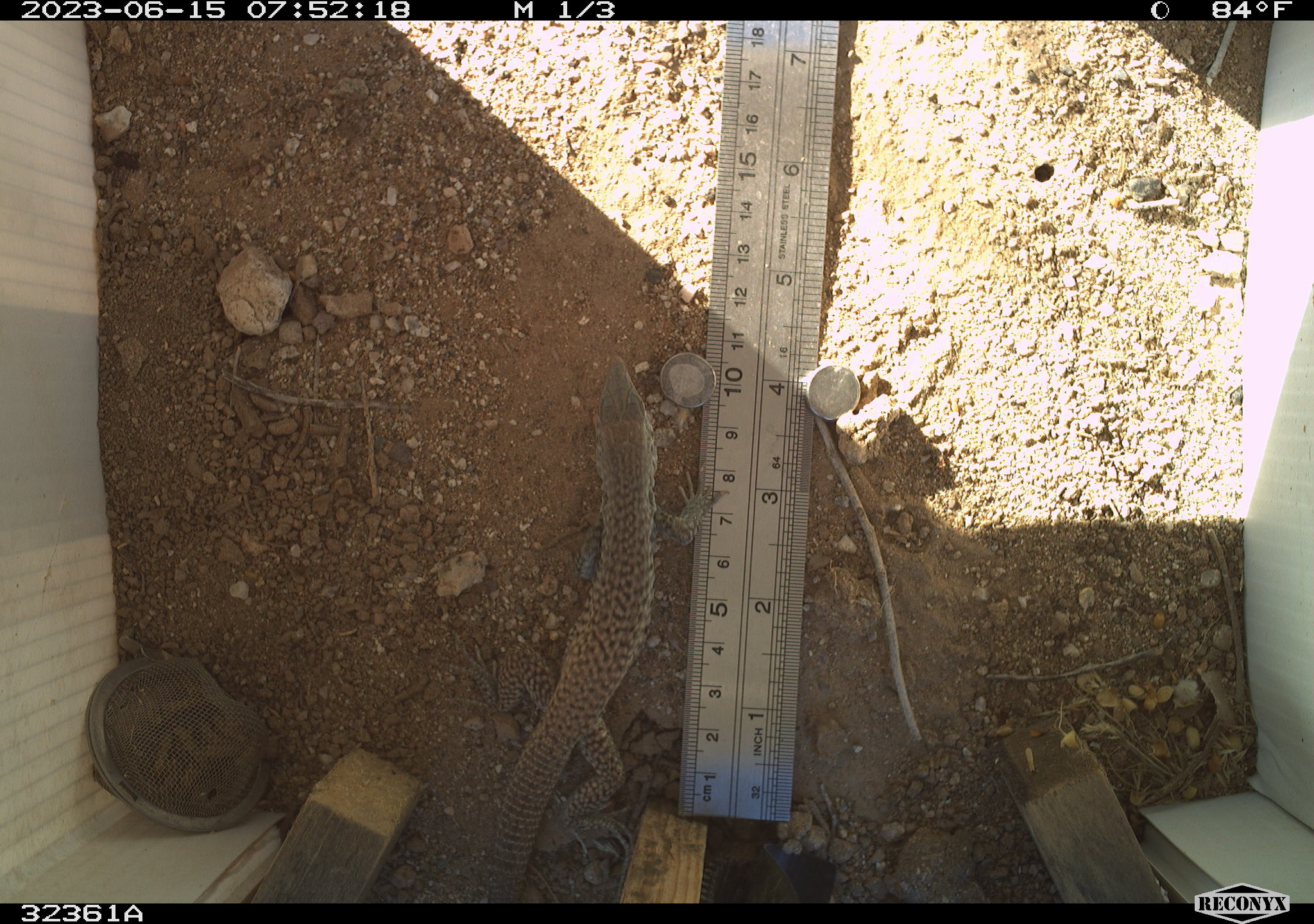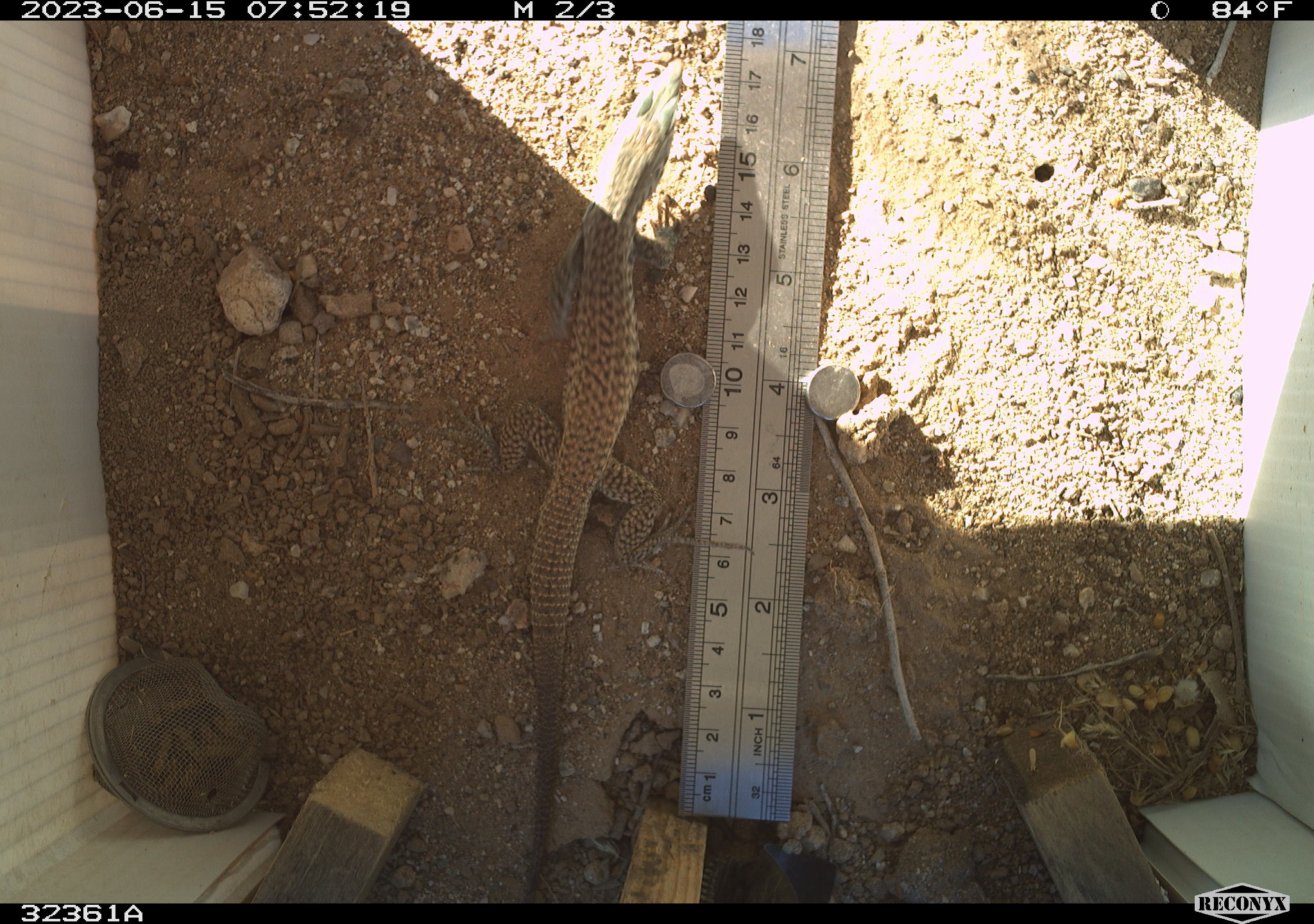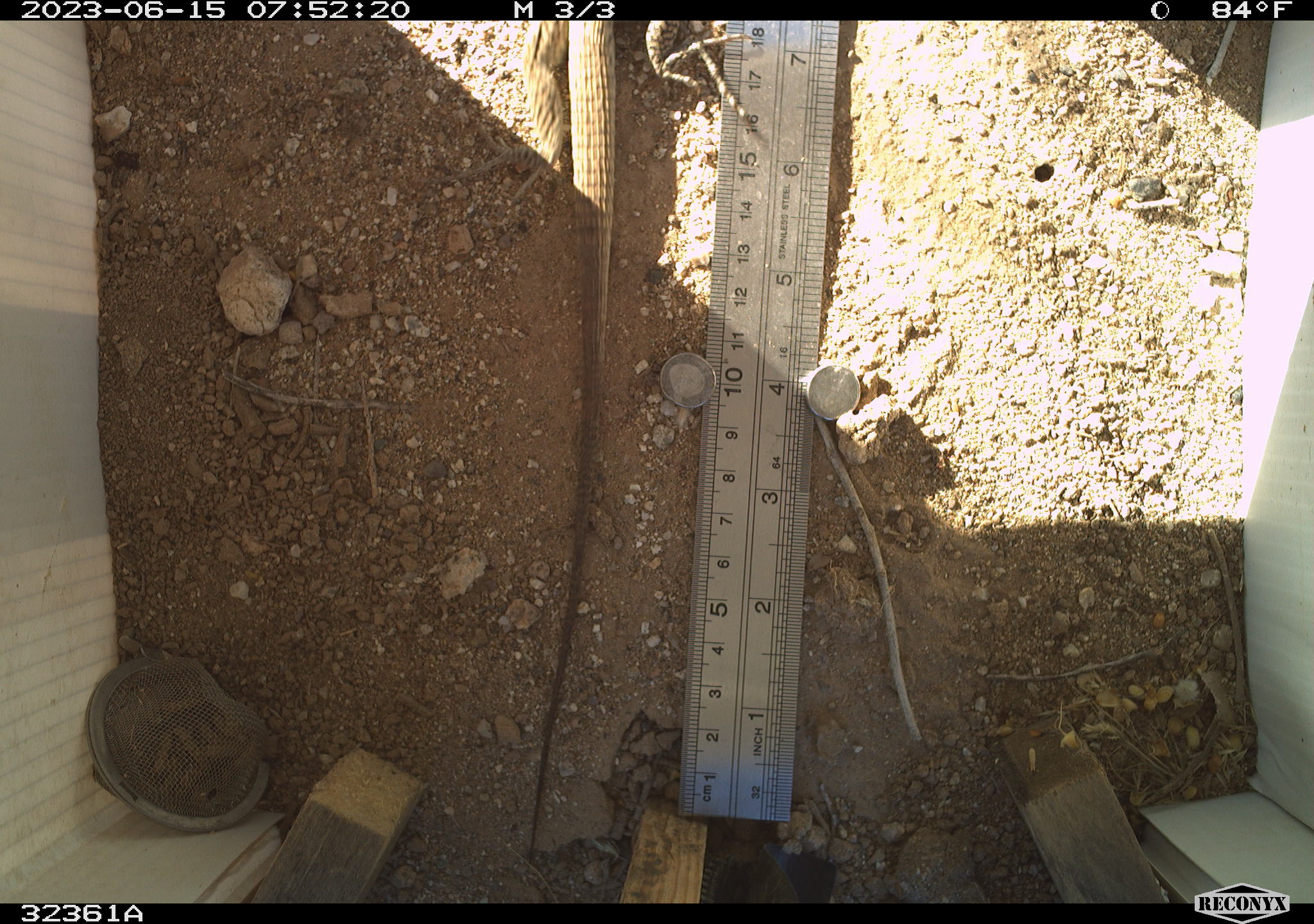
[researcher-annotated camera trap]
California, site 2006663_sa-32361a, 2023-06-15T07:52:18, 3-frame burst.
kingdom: Animalia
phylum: Chordata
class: Reptilia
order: Squamata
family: Teiidae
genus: Aspidoscelis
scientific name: Aspidoscelis tigris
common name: western whiptail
Western whiptail (Aspidoscelis tigris).